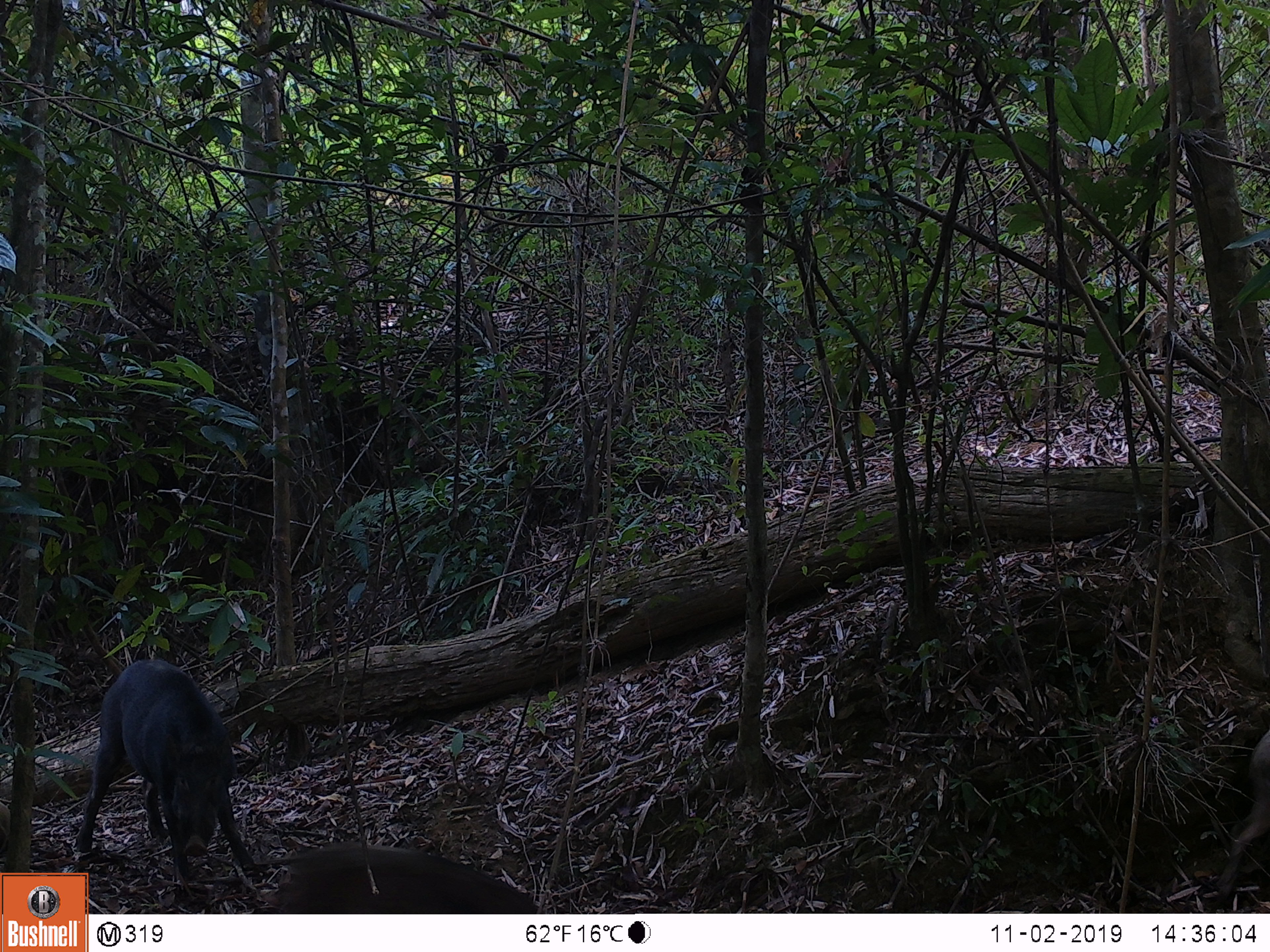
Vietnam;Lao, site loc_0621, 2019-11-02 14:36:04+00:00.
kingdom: Animalia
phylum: Chordata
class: Mammalia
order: Artiodactyla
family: Suidae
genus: Sus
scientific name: Sus scrofa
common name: eurasian wild pig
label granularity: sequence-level